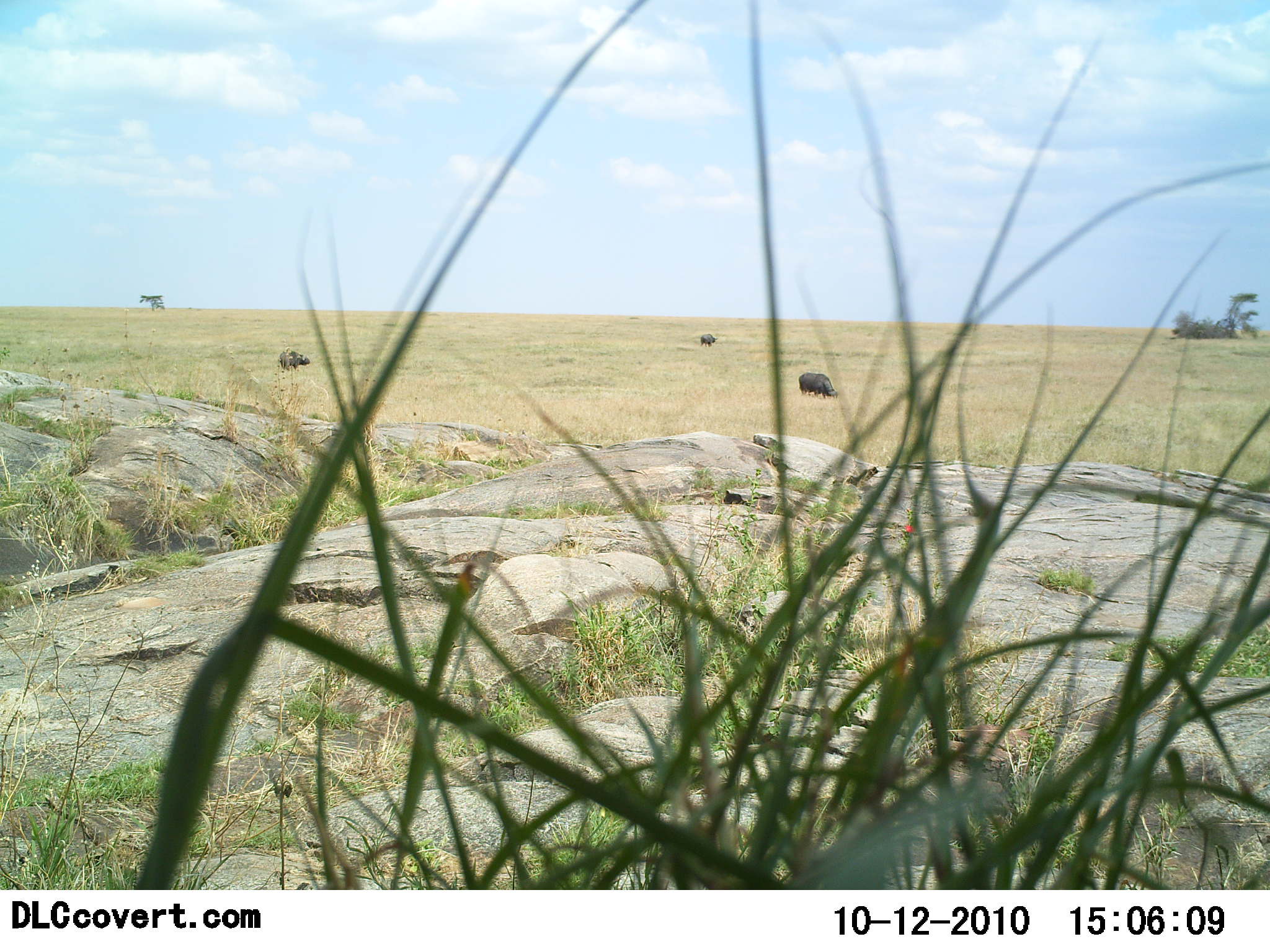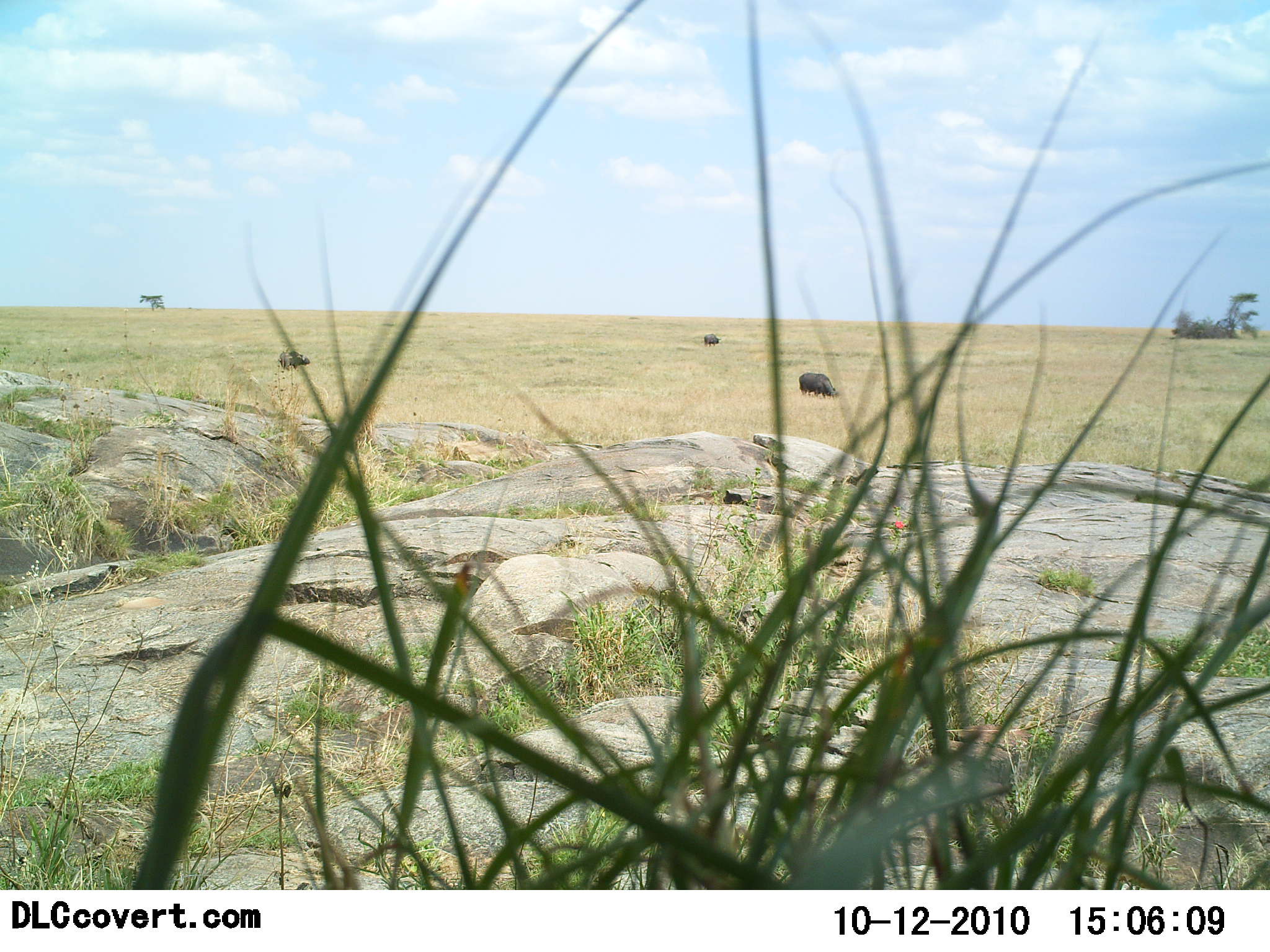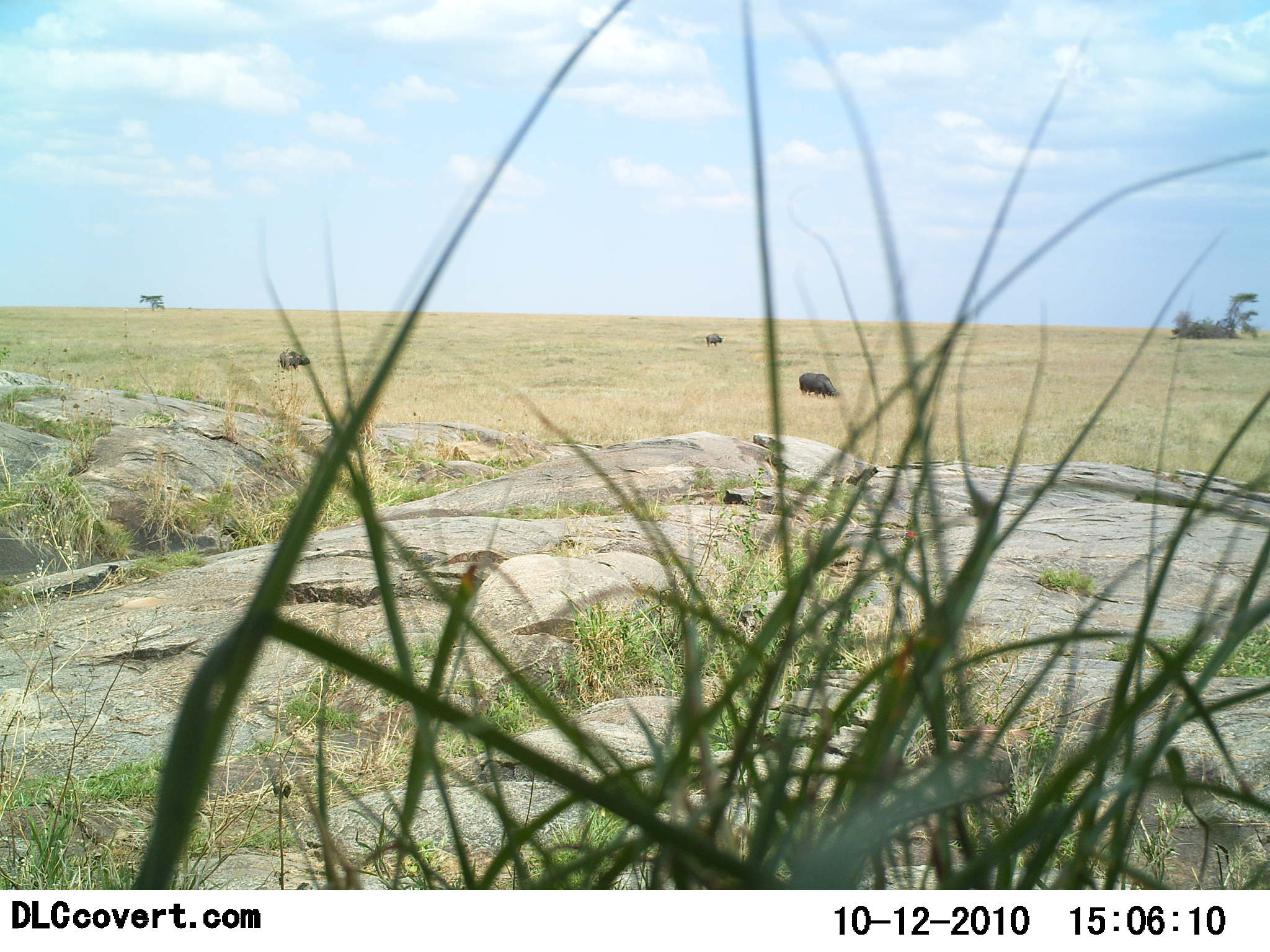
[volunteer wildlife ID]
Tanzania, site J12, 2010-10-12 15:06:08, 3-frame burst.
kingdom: Animalia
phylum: Chordata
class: Mammalia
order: Artiodactyla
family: Bovidae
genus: Syncerus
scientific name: Syncerus caffer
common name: cape buffalo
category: buffalo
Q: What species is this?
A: Buffalo (cape buffalo) (Syncerus caffer).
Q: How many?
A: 3.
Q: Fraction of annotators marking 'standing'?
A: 45%.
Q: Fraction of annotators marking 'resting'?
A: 0%.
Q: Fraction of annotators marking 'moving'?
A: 36%.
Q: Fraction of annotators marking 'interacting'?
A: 0%.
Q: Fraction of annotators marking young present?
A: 0%.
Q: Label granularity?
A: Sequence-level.